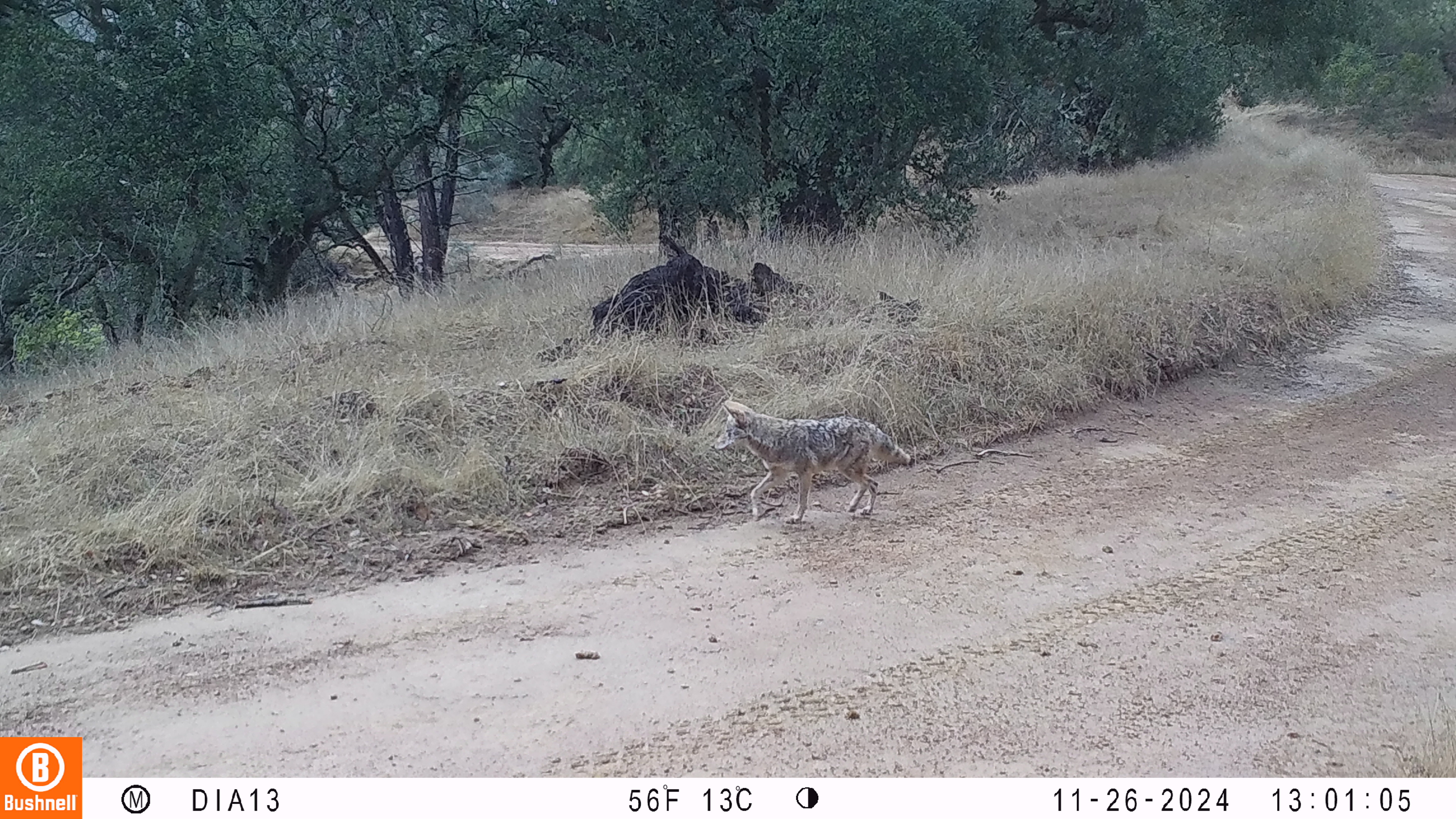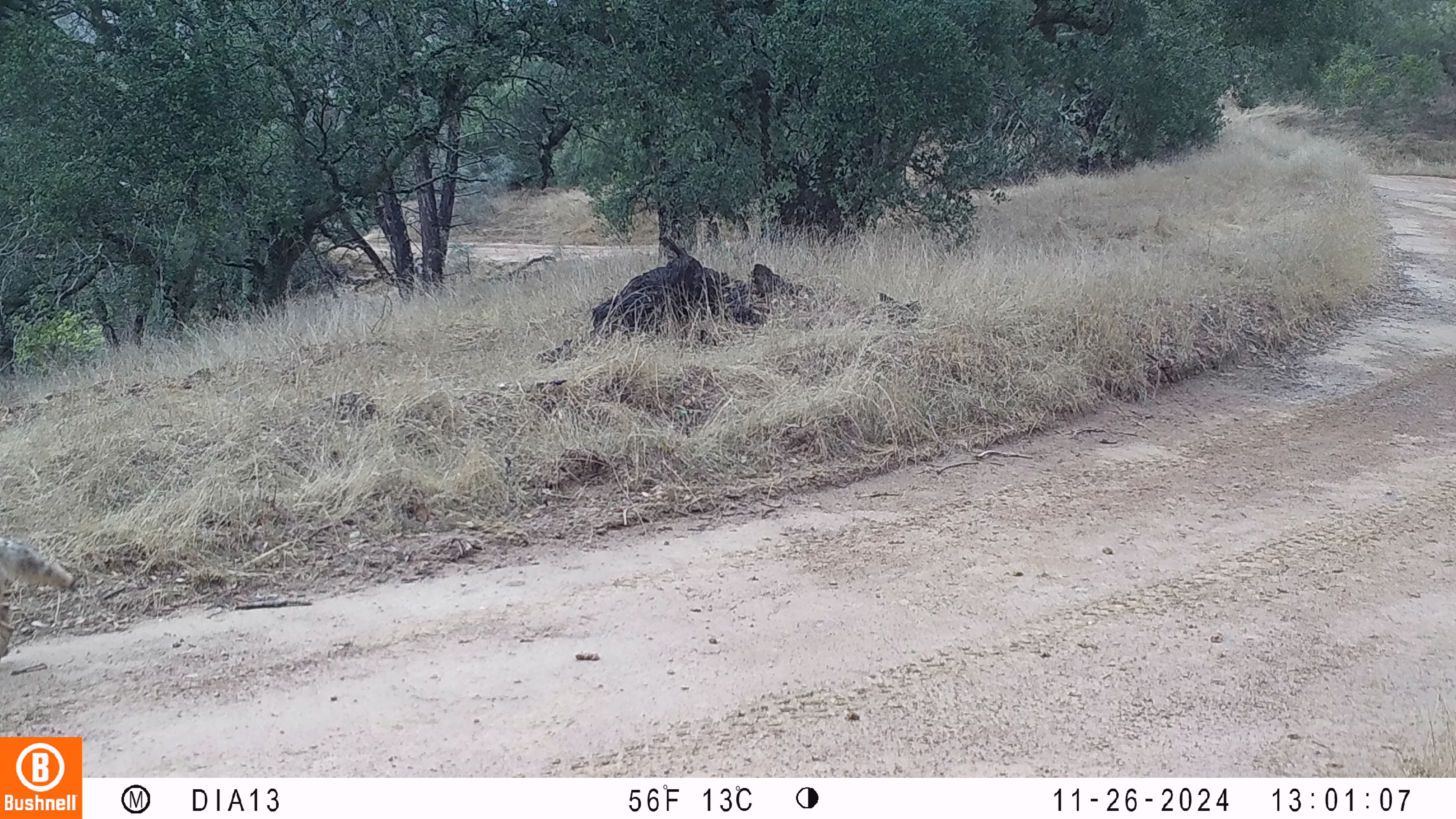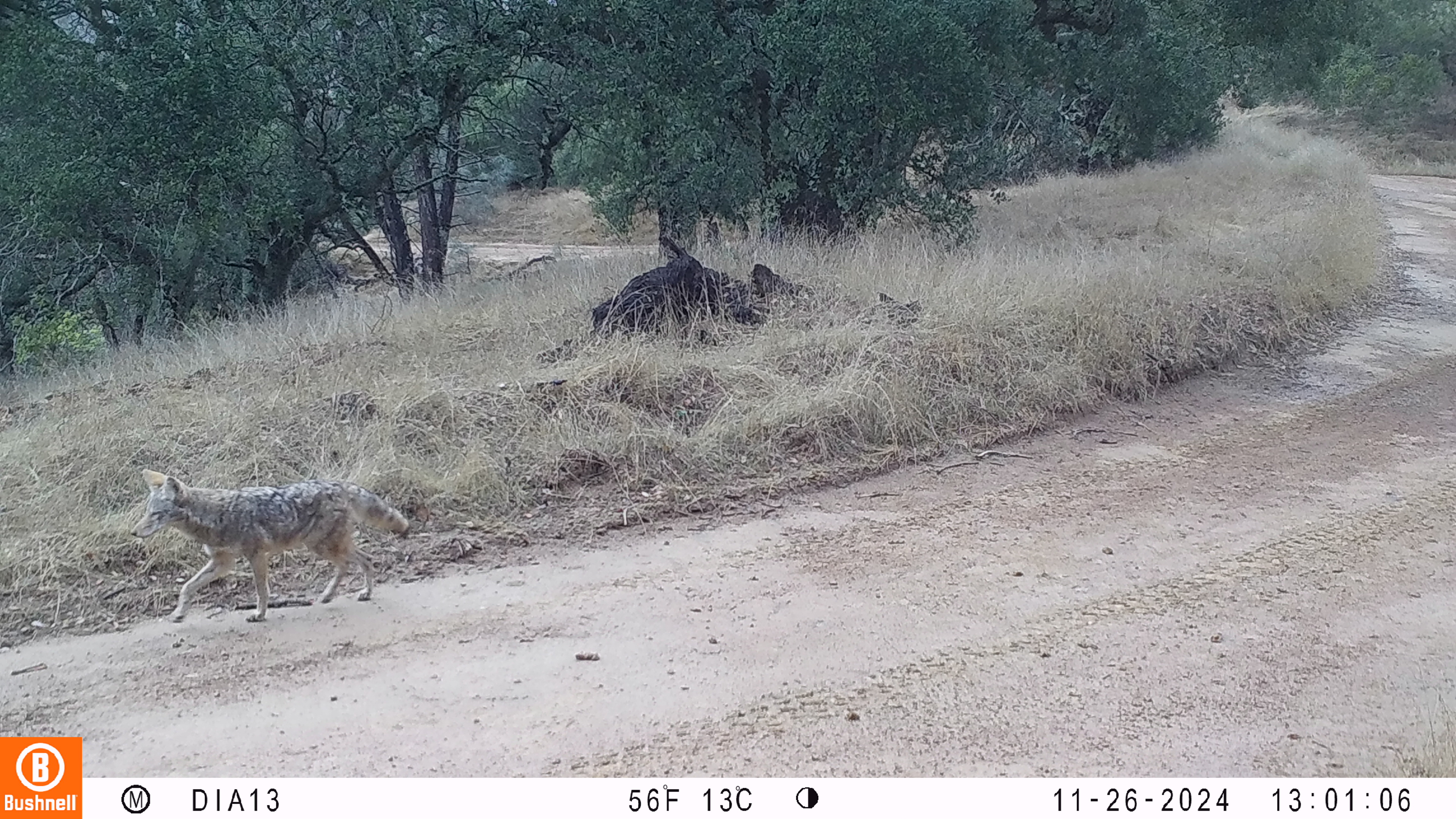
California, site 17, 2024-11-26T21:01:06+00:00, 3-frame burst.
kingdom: Animalia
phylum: Chordata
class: Mammalia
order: Carnivora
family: Canidae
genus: Canis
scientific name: Canis latrans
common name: coyote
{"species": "coyote (Canis latrans)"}